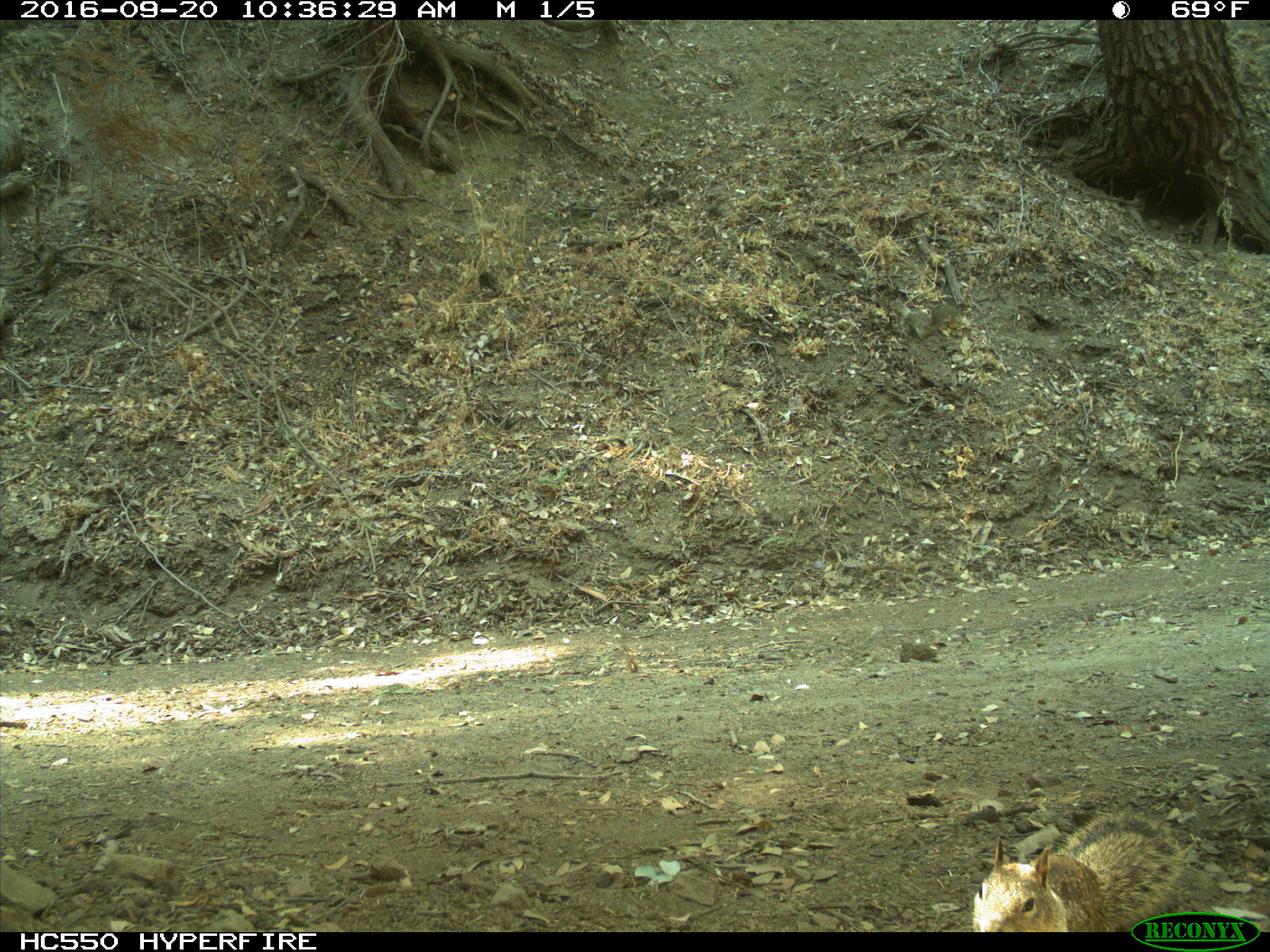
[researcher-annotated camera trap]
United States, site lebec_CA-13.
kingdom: Animalia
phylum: Chordata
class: Mammalia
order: Rodentia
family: Sciuridae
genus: Otospermophilus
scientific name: Otospermophilus beecheyi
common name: california ground squirrel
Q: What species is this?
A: Otospermophilus beecheyi (california ground squirrel).